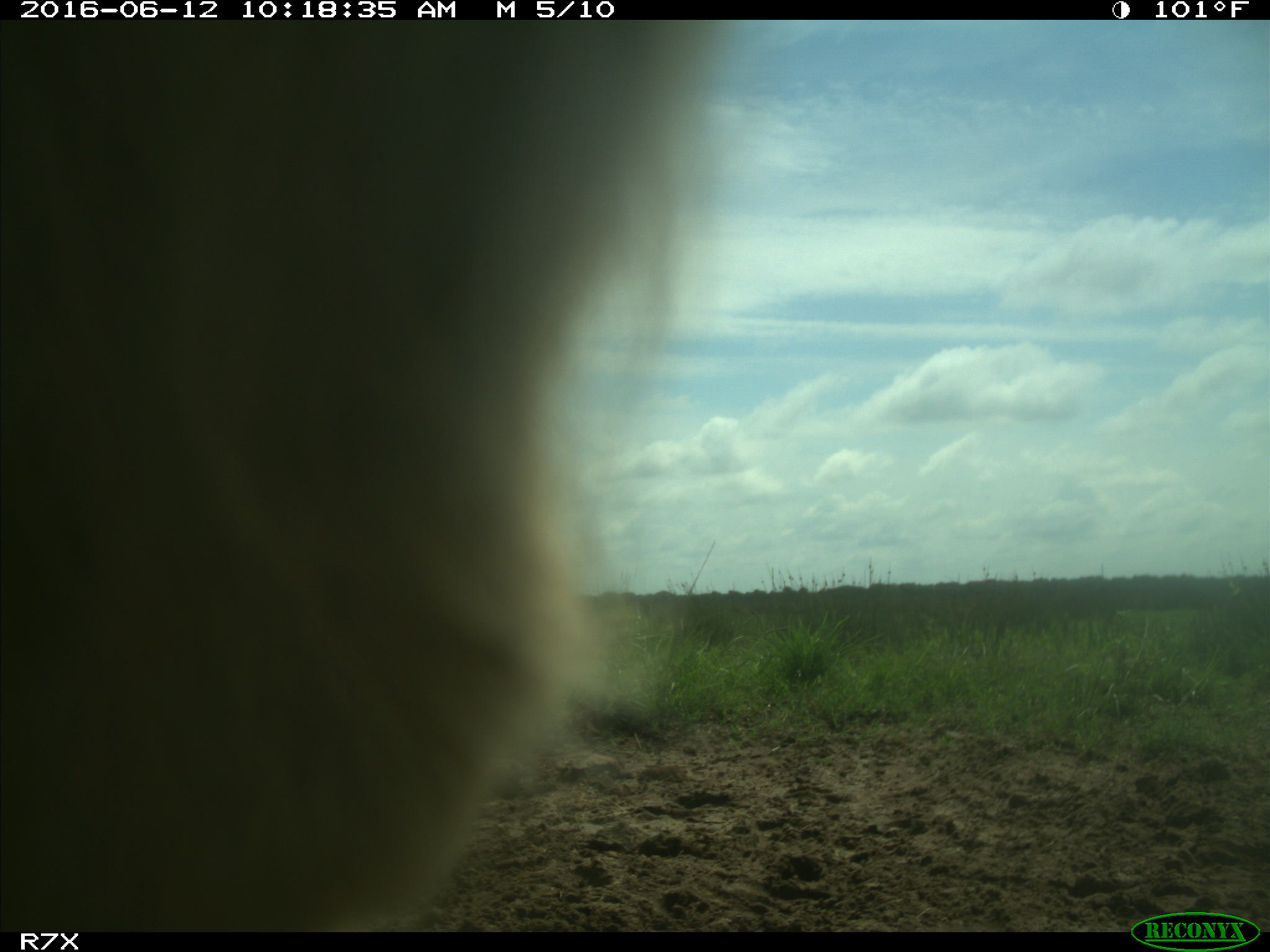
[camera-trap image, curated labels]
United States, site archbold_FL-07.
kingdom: Animalia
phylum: Chordata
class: Mammalia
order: Artiodactyla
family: Bovidae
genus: Bos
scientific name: Bos taurus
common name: domestic cow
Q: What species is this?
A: Bos taurus (domestic cow).